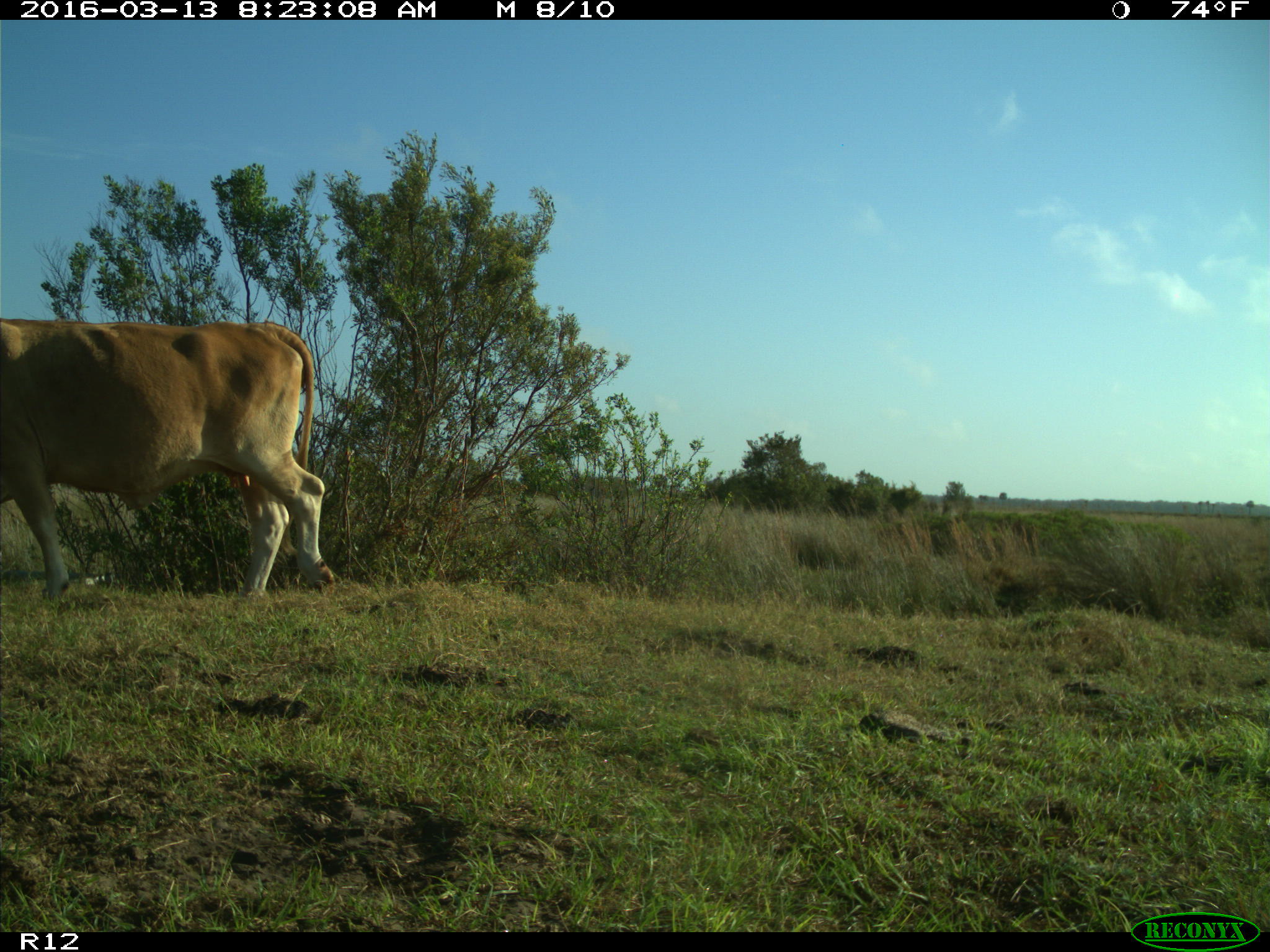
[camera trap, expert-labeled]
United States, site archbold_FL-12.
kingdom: Animalia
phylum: Chordata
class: Mammalia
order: Artiodactyla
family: Bovidae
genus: Bos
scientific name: Bos taurus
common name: domestic cow